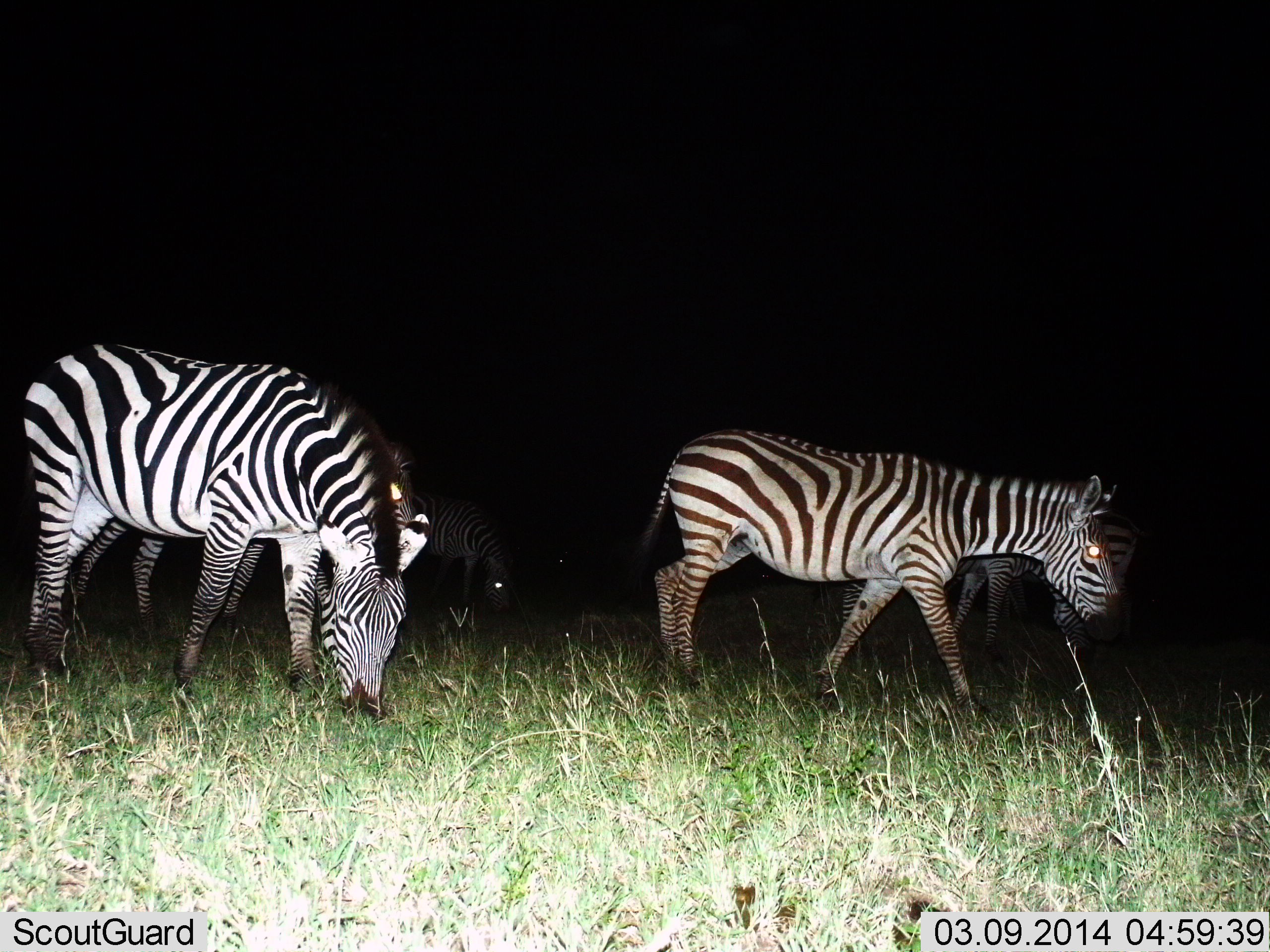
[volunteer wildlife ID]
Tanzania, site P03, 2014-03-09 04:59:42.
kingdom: Animalia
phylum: Chordata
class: Mammalia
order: Perissodactyla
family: Equidae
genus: Equus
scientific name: Equus quagga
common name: plains zebra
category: zebra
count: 5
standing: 50%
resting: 0%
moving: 60%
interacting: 0%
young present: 0%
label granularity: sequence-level